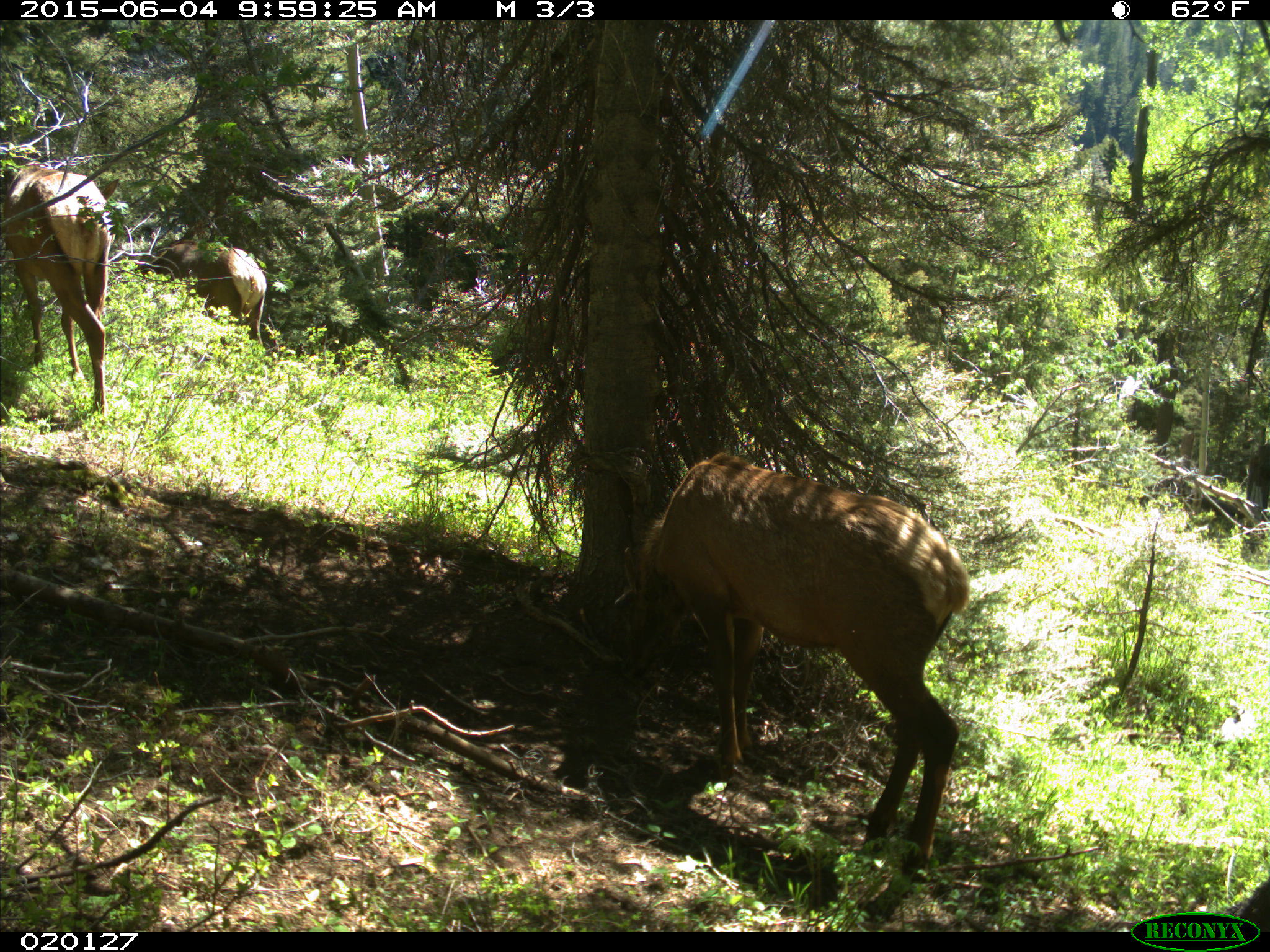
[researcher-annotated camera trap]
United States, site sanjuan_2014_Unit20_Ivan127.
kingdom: Animalia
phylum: Chordata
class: Mammalia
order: Artiodactyla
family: Cervidae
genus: Cervus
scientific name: Cervus elaphus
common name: red deer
Cervus elaphus (red deer).